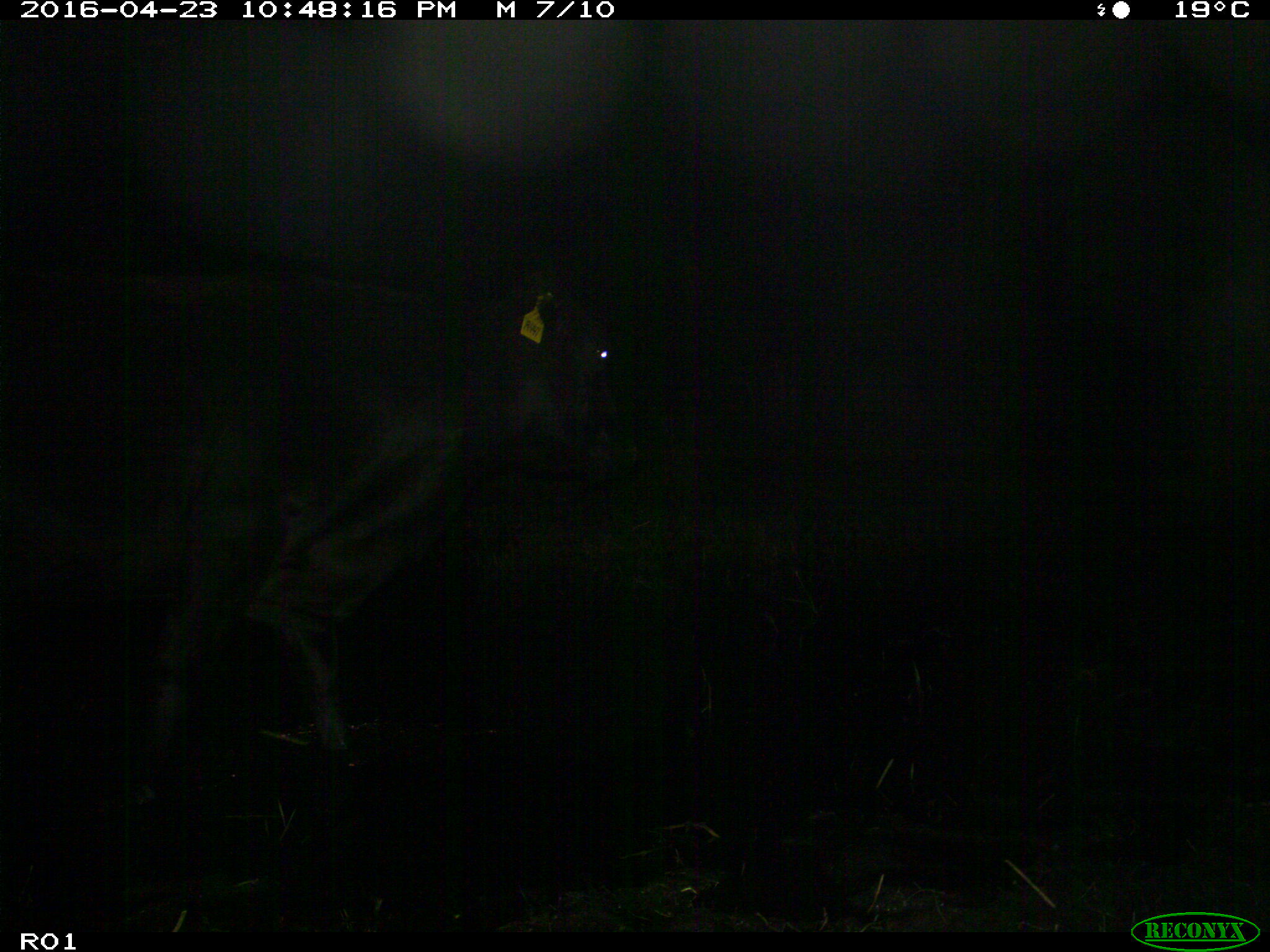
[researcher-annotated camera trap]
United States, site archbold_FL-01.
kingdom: Animalia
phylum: Chordata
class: Mammalia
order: Artiodactyla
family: Bovidae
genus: Bos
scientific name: Bos taurus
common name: domestic cow